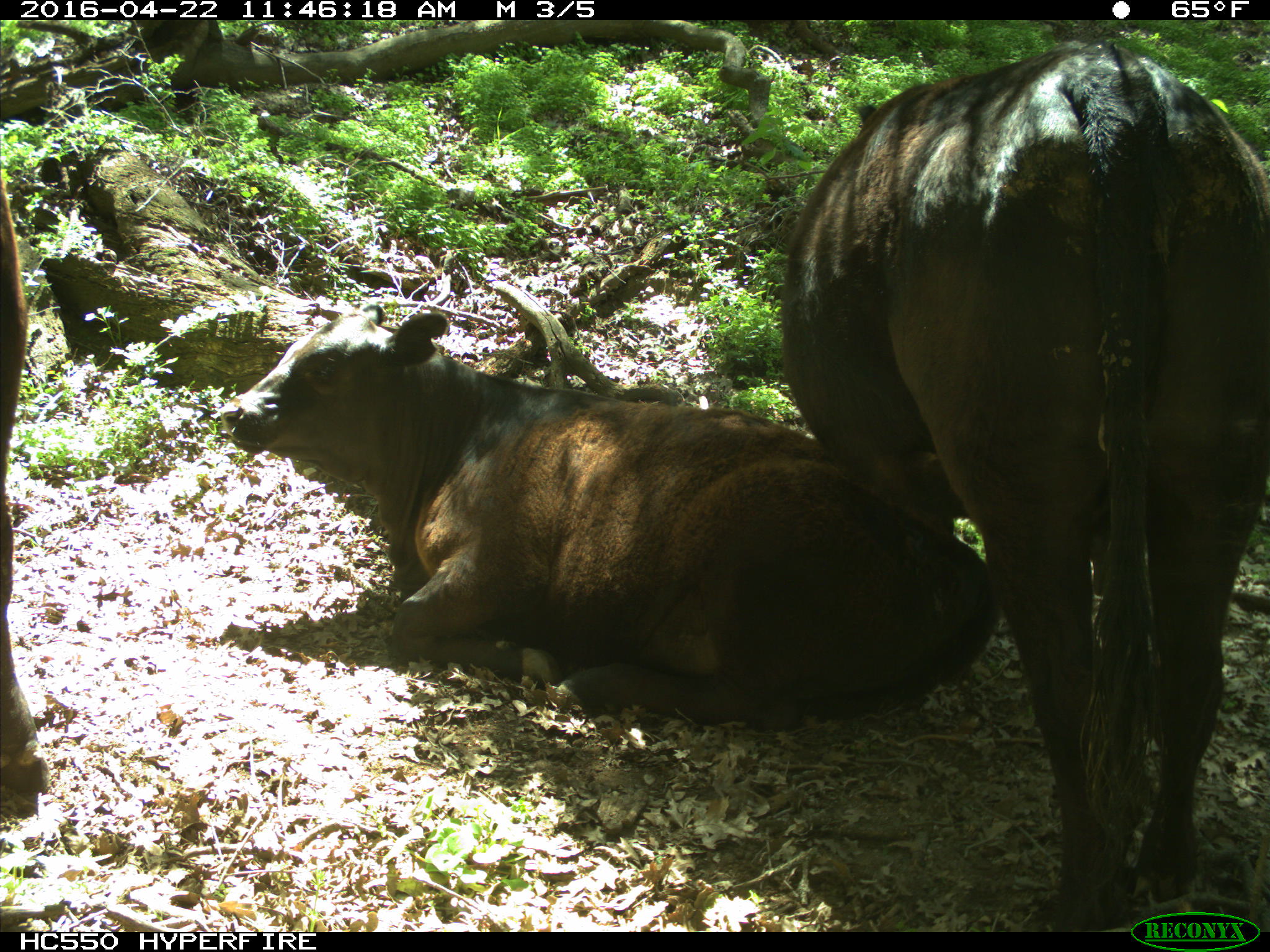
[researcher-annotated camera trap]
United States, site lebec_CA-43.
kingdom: Animalia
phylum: Chordata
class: Mammalia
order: Artiodactyla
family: Bovidae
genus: Bos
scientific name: Bos taurus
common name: domestic cow